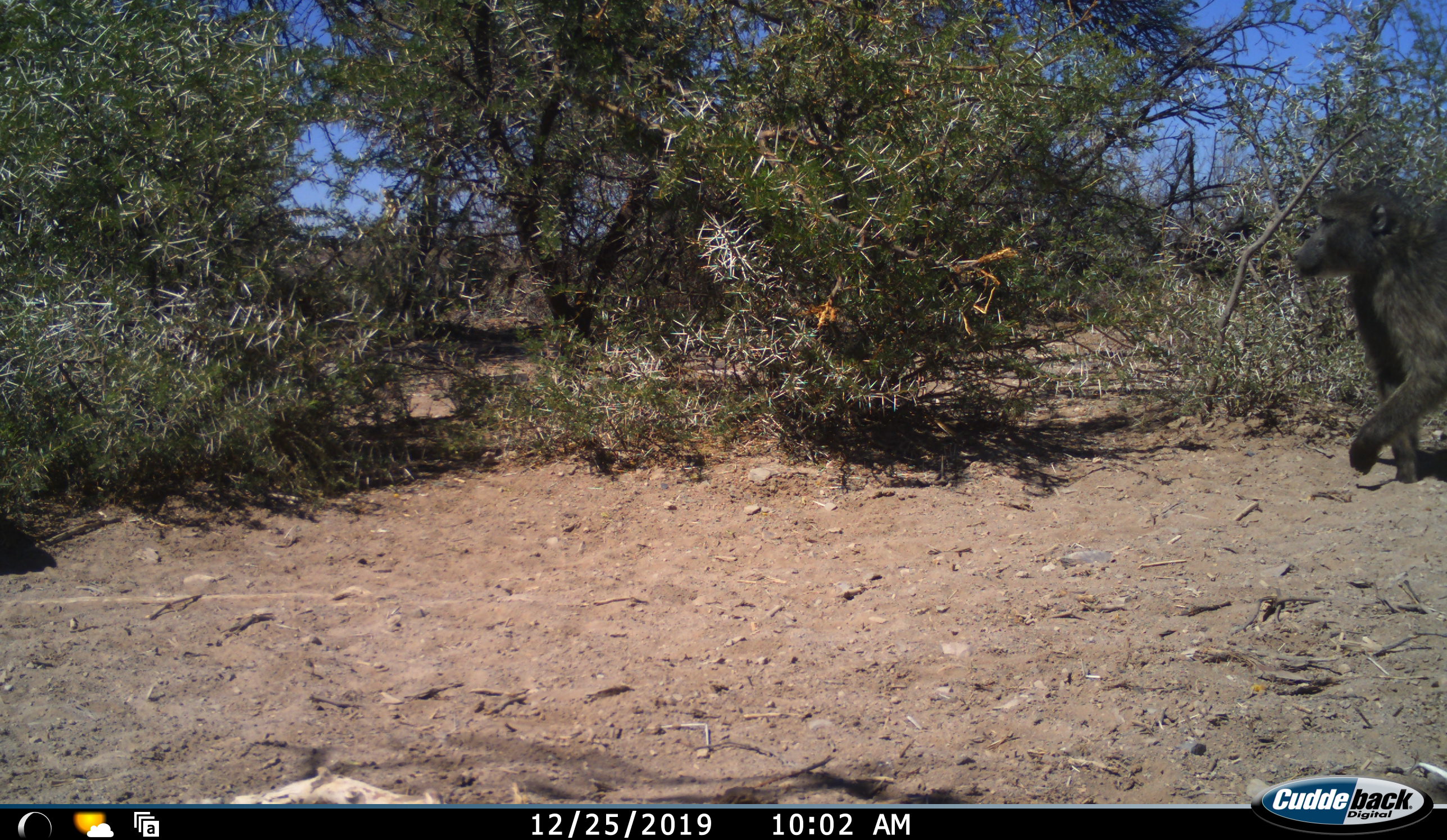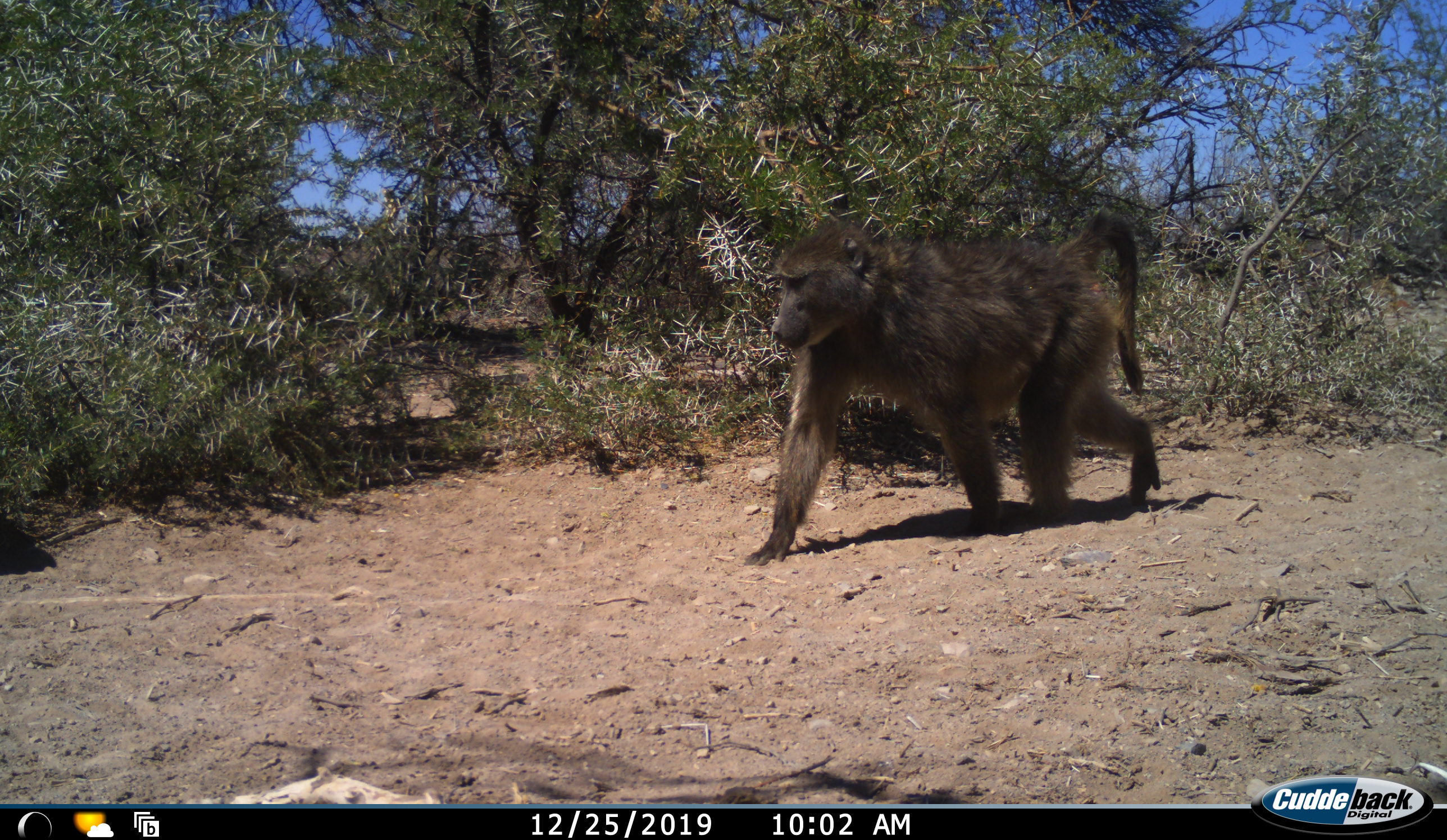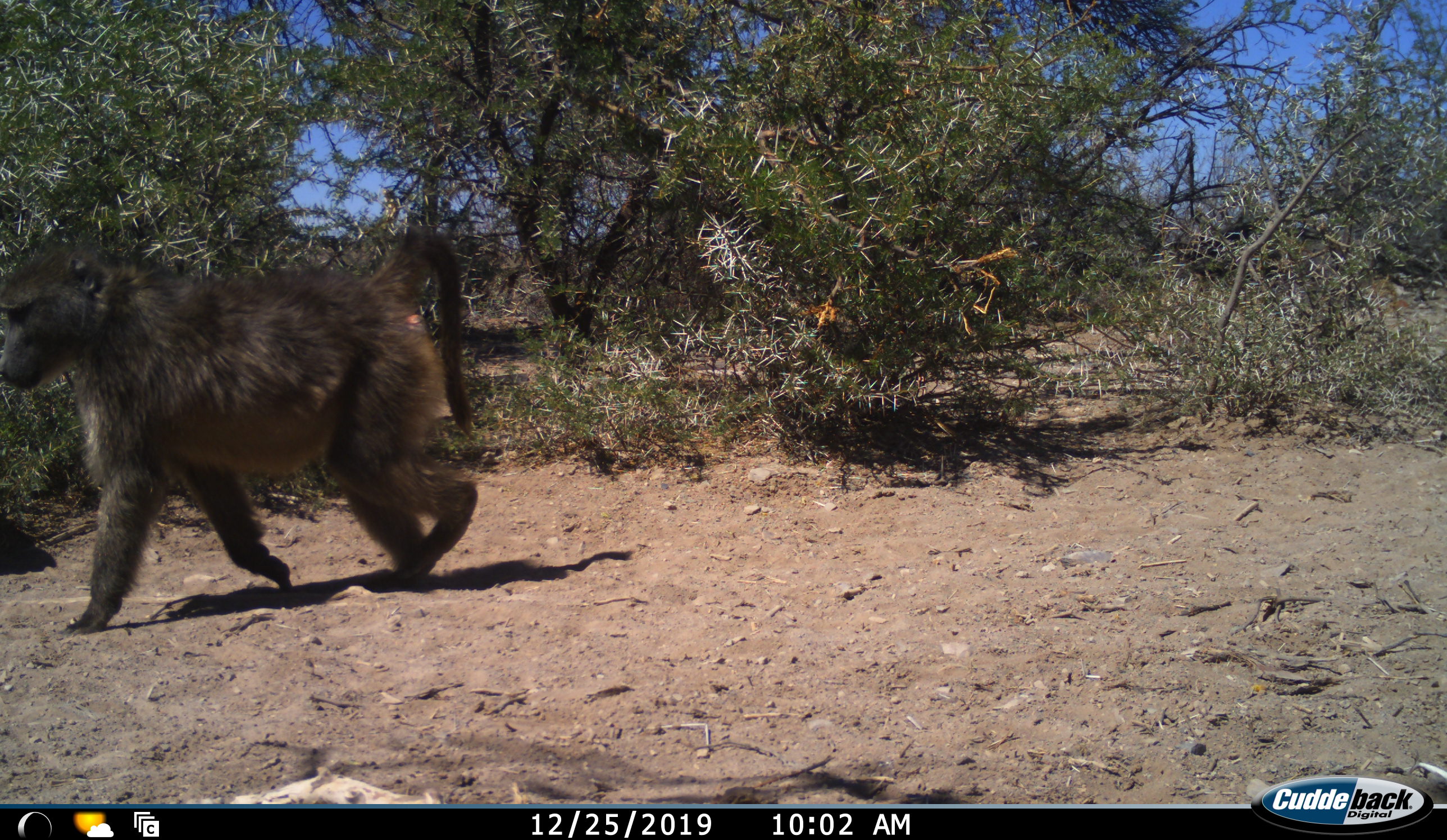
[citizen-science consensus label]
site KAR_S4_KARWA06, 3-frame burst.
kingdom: Animalia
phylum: Chordata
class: Mammalia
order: Primates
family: Cercopithecidae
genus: Papio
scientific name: Papio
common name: baboon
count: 1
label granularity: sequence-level